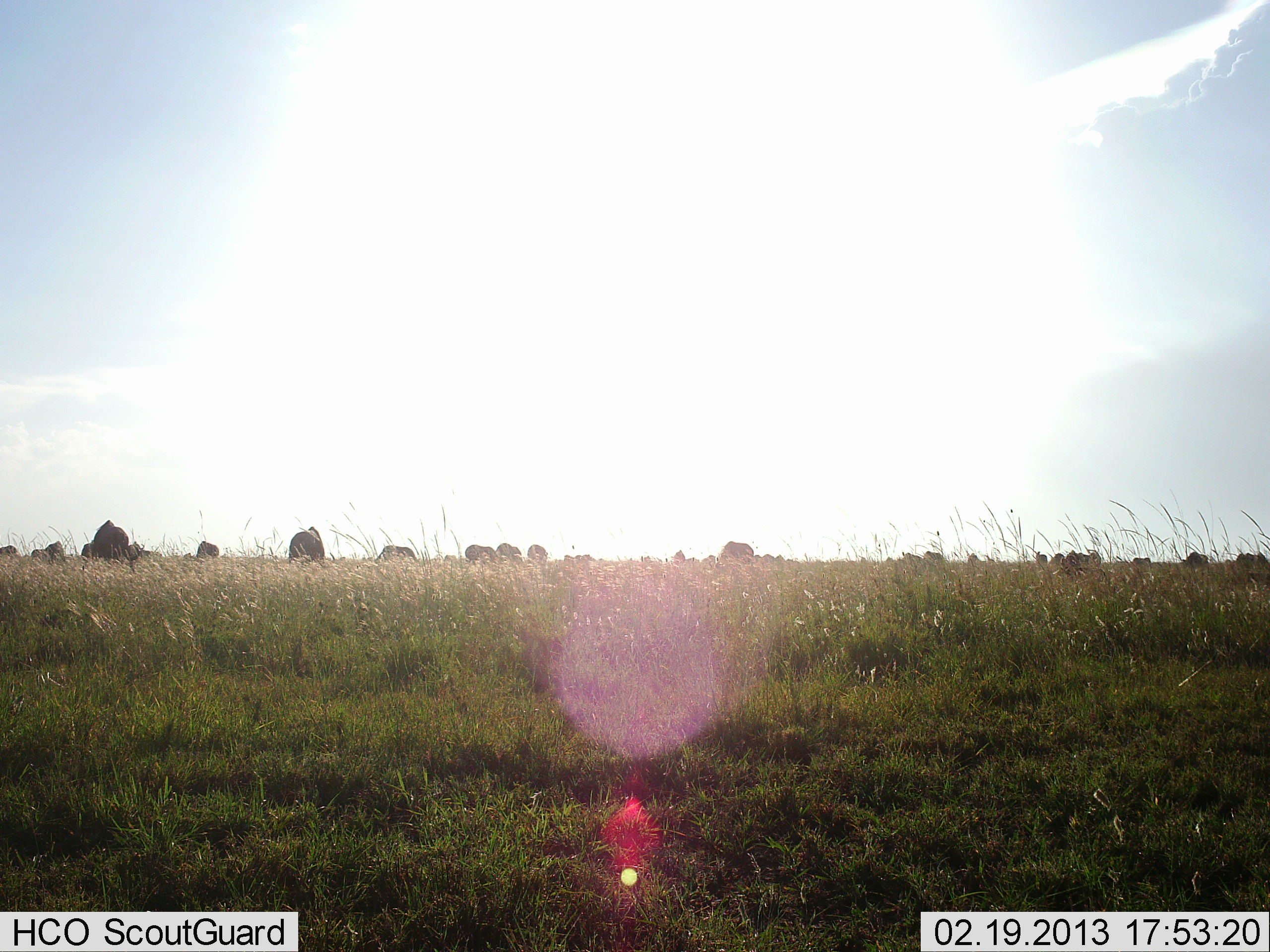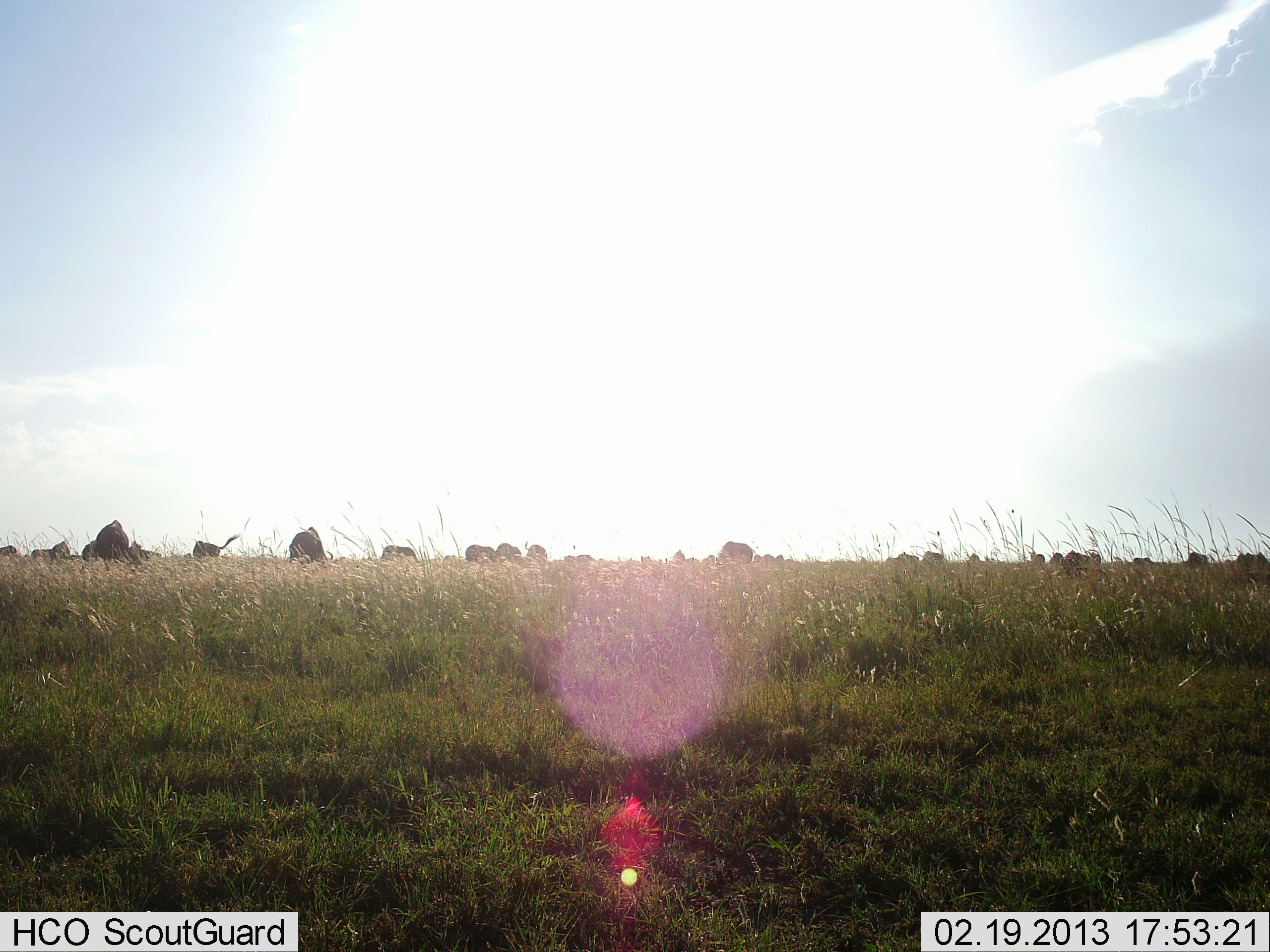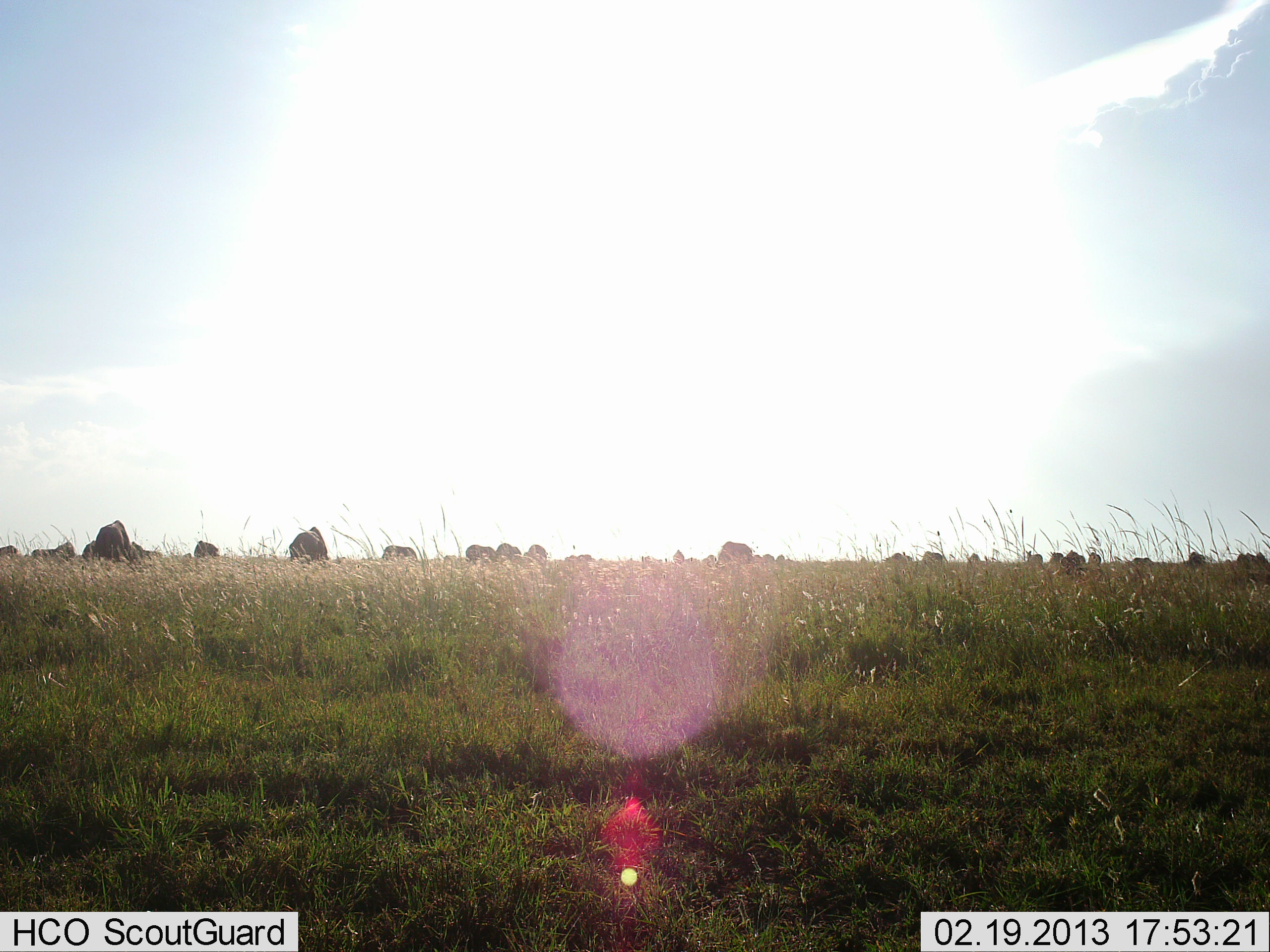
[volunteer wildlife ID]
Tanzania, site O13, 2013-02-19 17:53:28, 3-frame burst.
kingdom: Animalia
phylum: Chordata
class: Mammalia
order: Artiodactyla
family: Bovidae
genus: Connochaetes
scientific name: Connochaetes taurinus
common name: blue wildebeest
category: wildebeest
Wildebeest (blue wildebeest) (Connochaetes taurinus), count 11-50. Behavior (volunteer vote fractions): standing 50%, resting 0%, moving 12%, interacting 0%. Young present (vote fraction): 0%. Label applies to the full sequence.